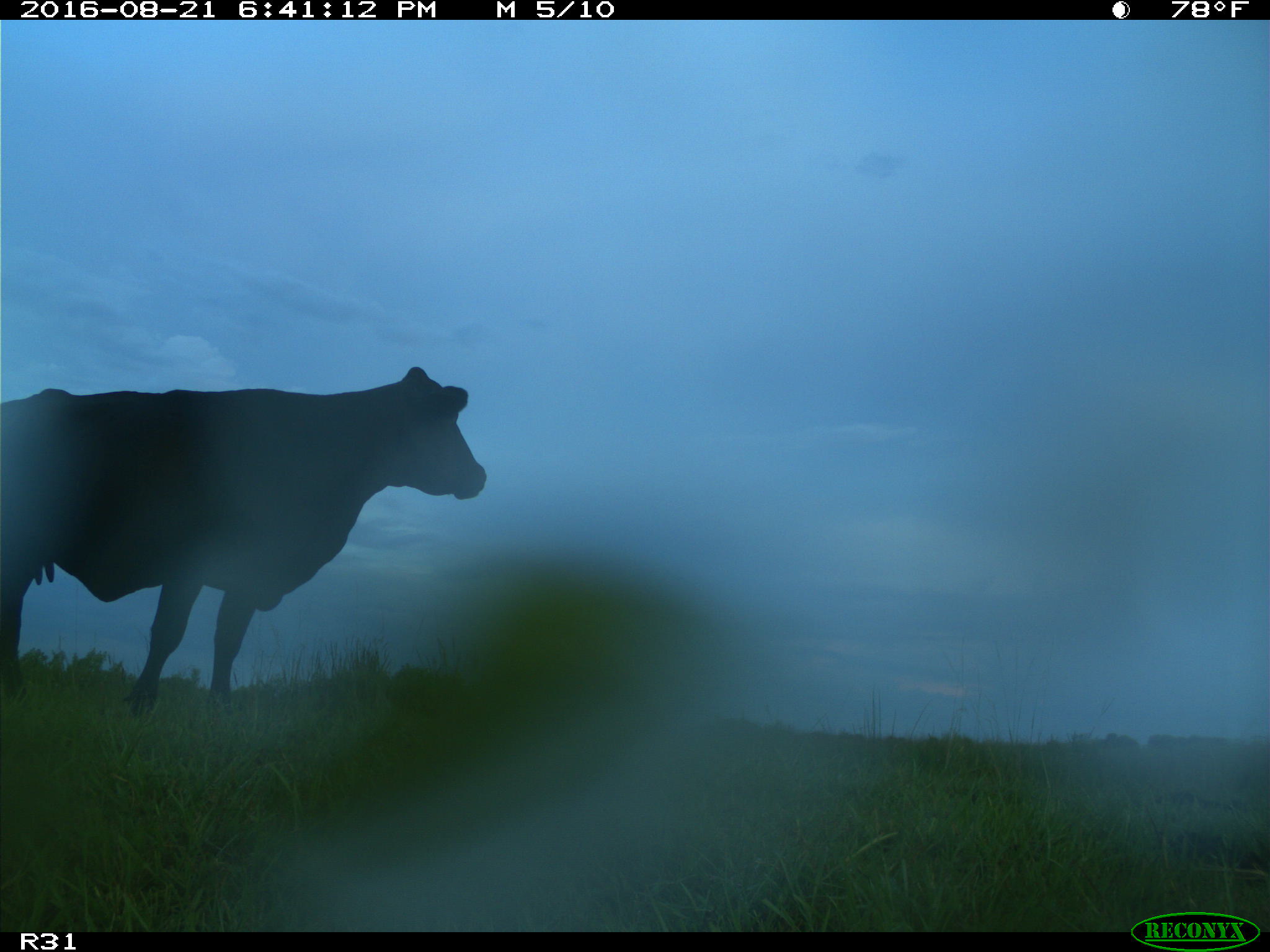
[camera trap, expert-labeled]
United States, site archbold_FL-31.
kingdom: Animalia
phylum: Chordata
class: Mammalia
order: Artiodactyla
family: Bovidae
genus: Bos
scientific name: Bos taurus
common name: domestic cow